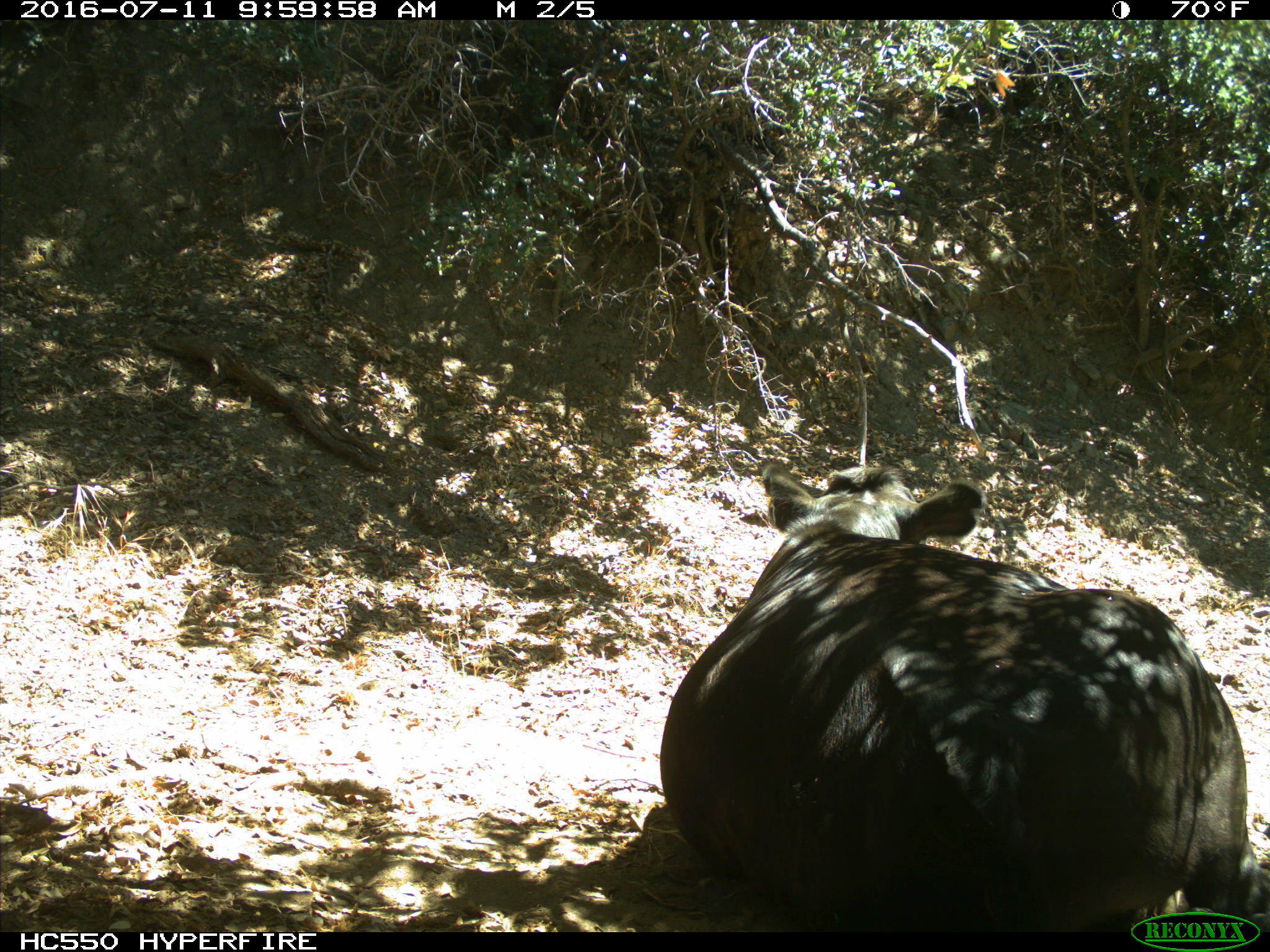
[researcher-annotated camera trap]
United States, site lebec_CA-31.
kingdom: Animalia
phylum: Chordata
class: Mammalia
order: Artiodactyla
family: Bovidae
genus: Bos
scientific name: Bos taurus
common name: domestic cow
Bos taurus (domestic cow).